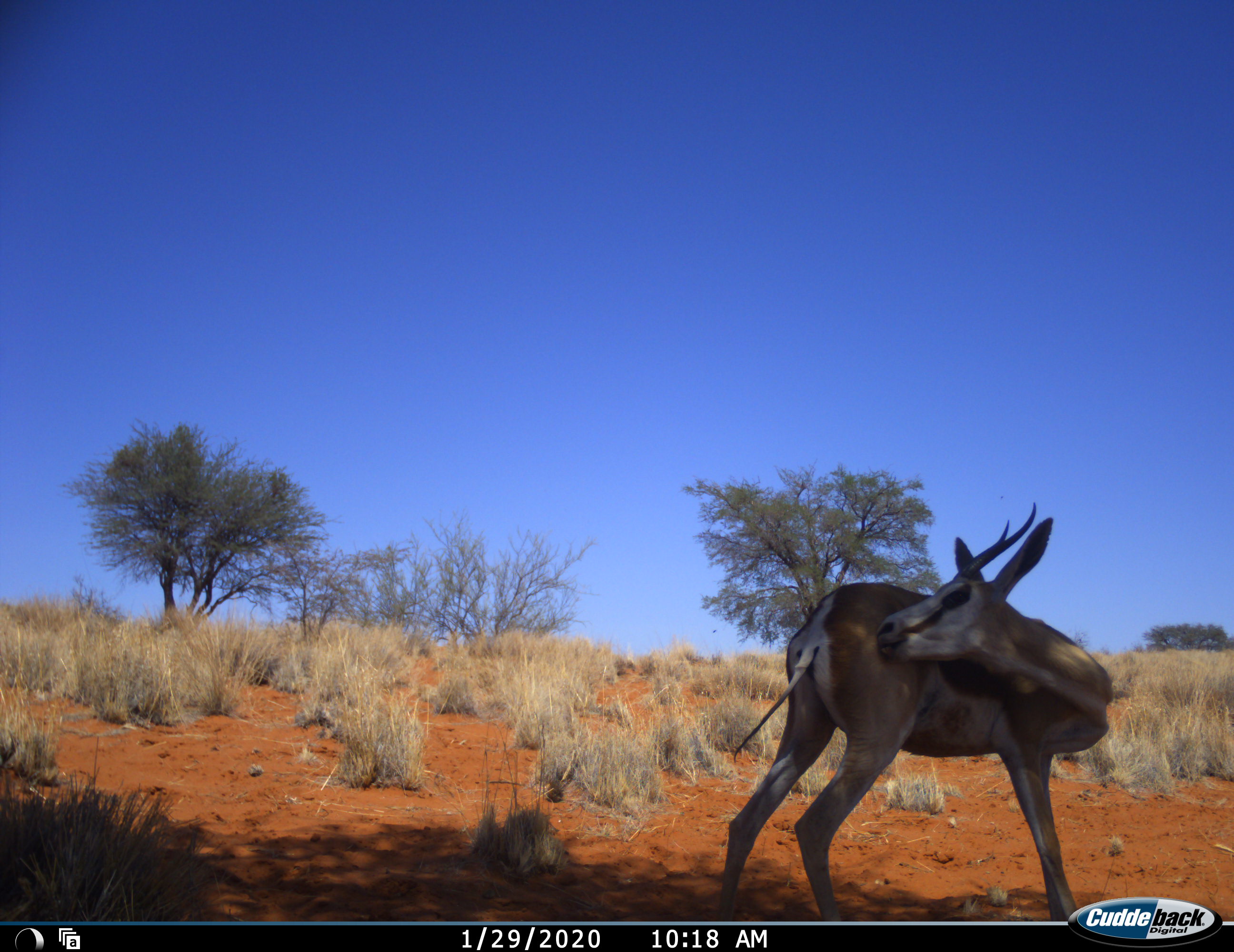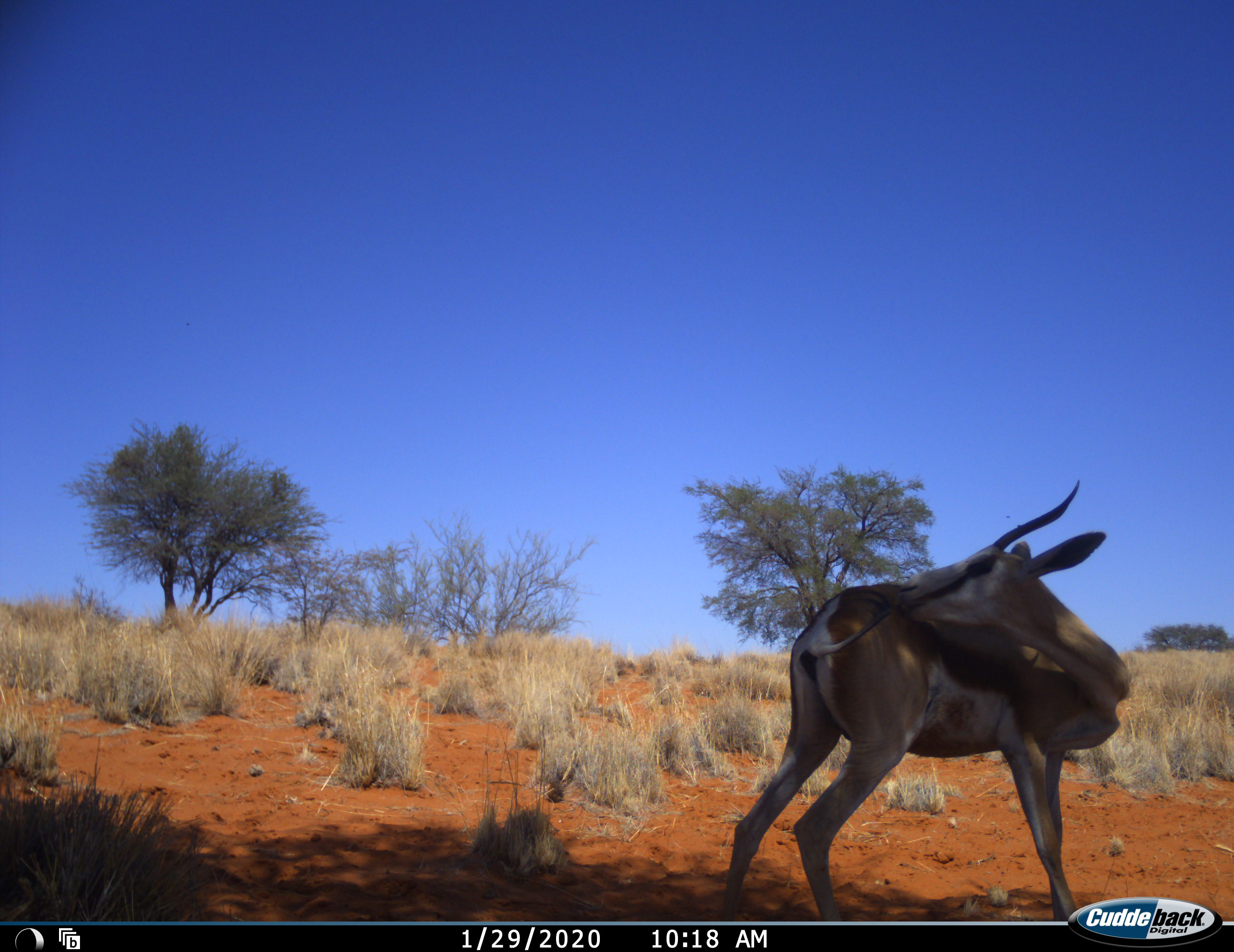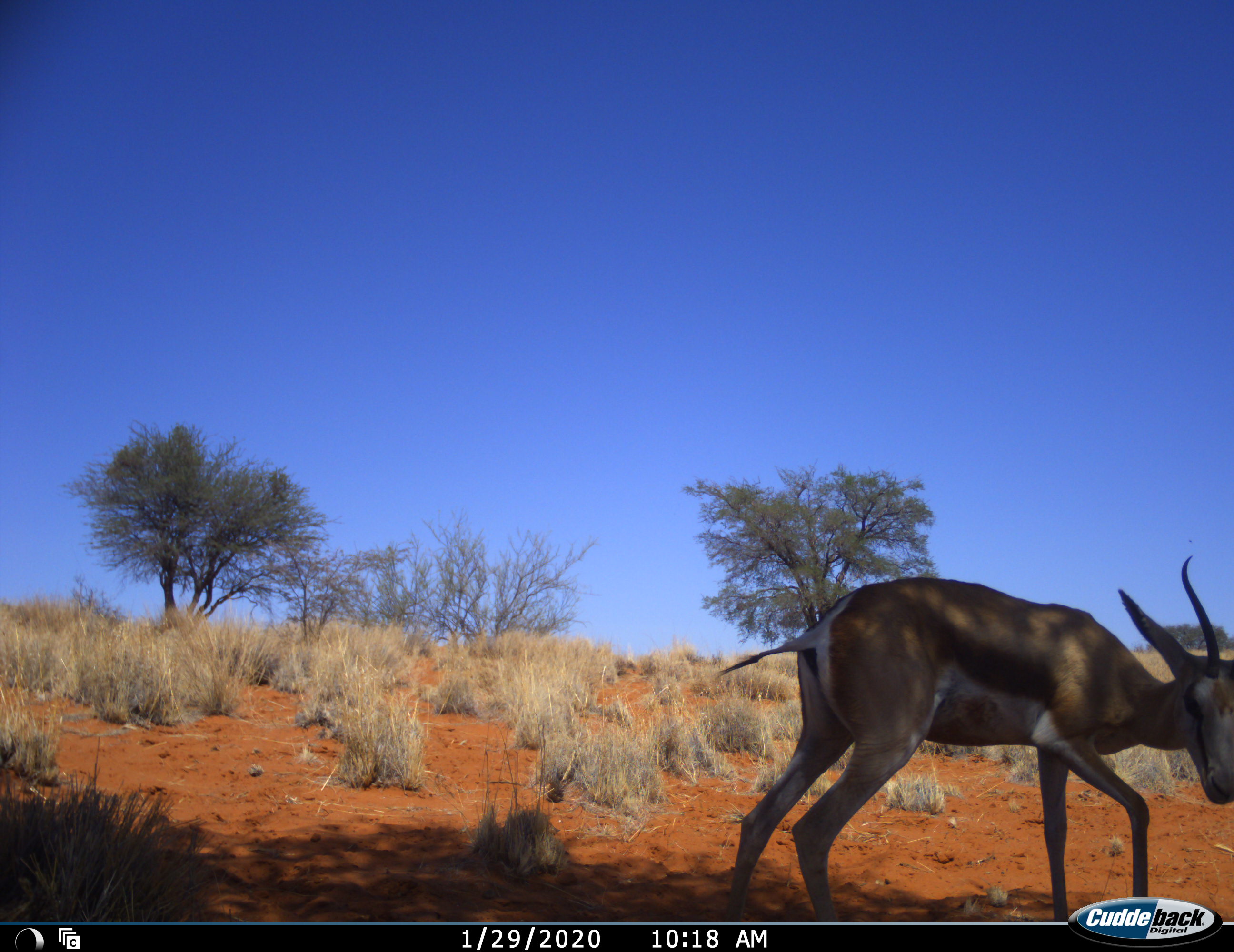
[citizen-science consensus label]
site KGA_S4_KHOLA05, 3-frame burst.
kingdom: Animalia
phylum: Chordata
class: Mammalia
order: Artiodactyla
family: Bovidae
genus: Antidorcas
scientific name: Antidorcas marsupialis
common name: springbok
Springbok (Antidorcas marsupialis), count 1. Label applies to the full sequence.